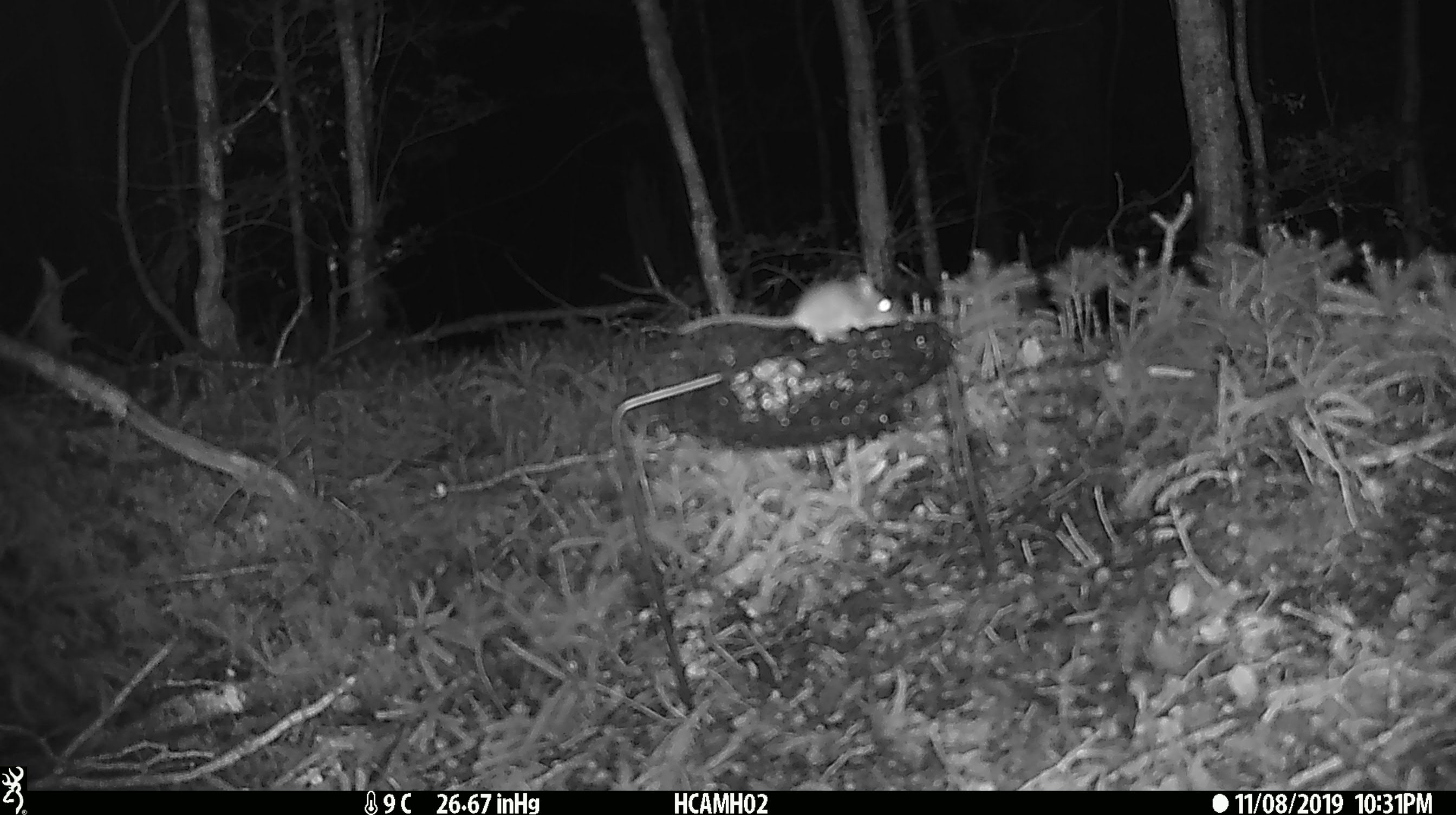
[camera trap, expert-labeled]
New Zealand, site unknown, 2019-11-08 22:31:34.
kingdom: Animalia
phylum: Chordata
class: Mammalia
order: Rodentia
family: Muridae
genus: Mus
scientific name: Mus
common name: mouse